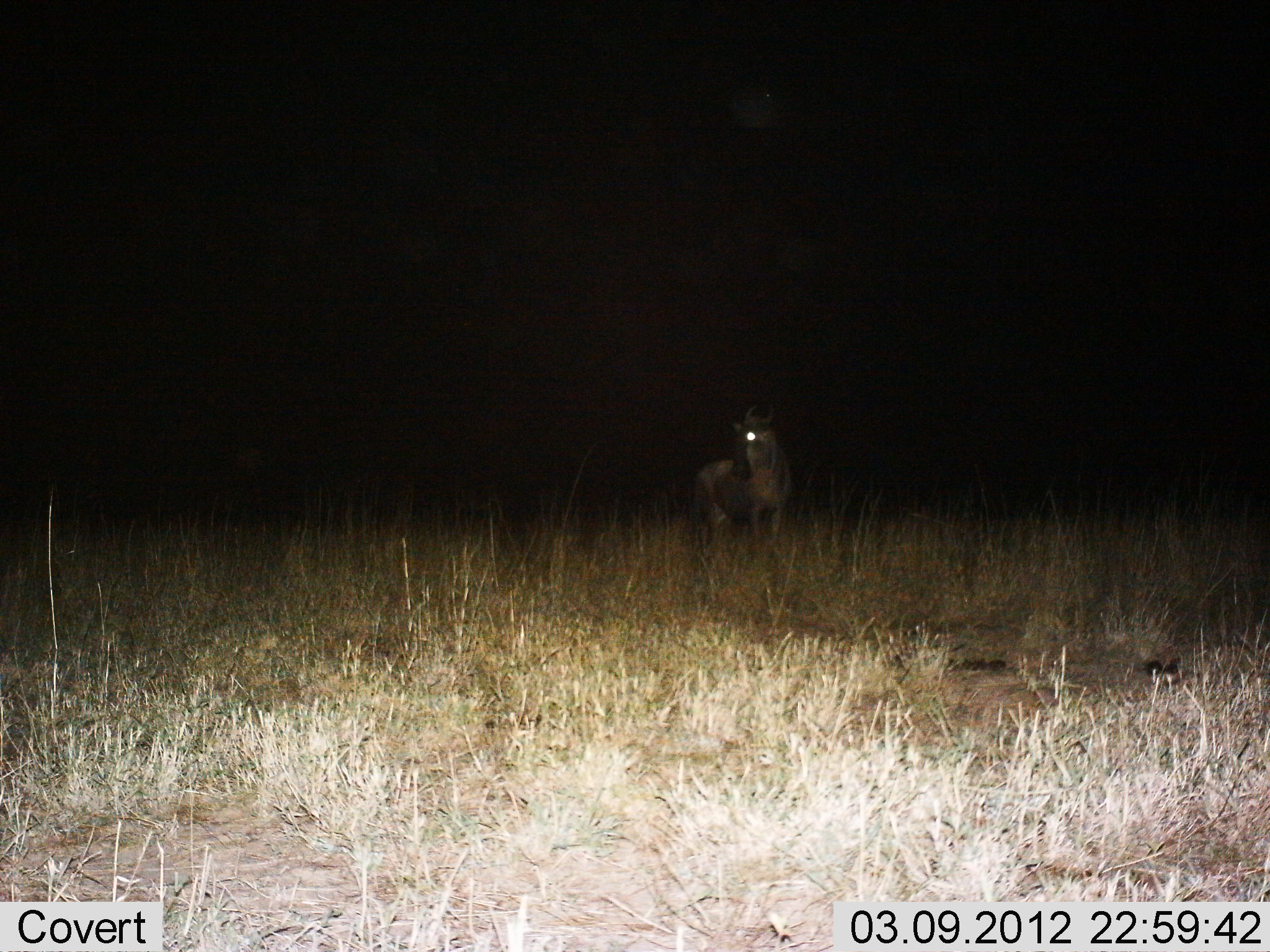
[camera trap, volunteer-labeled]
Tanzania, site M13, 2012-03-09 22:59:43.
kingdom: Animalia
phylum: Chordata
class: Mammalia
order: Artiodactyla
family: Bovidae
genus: Connochaetes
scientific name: Connochaetes taurinus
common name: blue wildebeest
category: wildebeest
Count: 1.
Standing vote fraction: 100%.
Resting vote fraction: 0%.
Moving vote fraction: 0%.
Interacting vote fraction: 0%.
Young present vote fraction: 0%.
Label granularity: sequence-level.